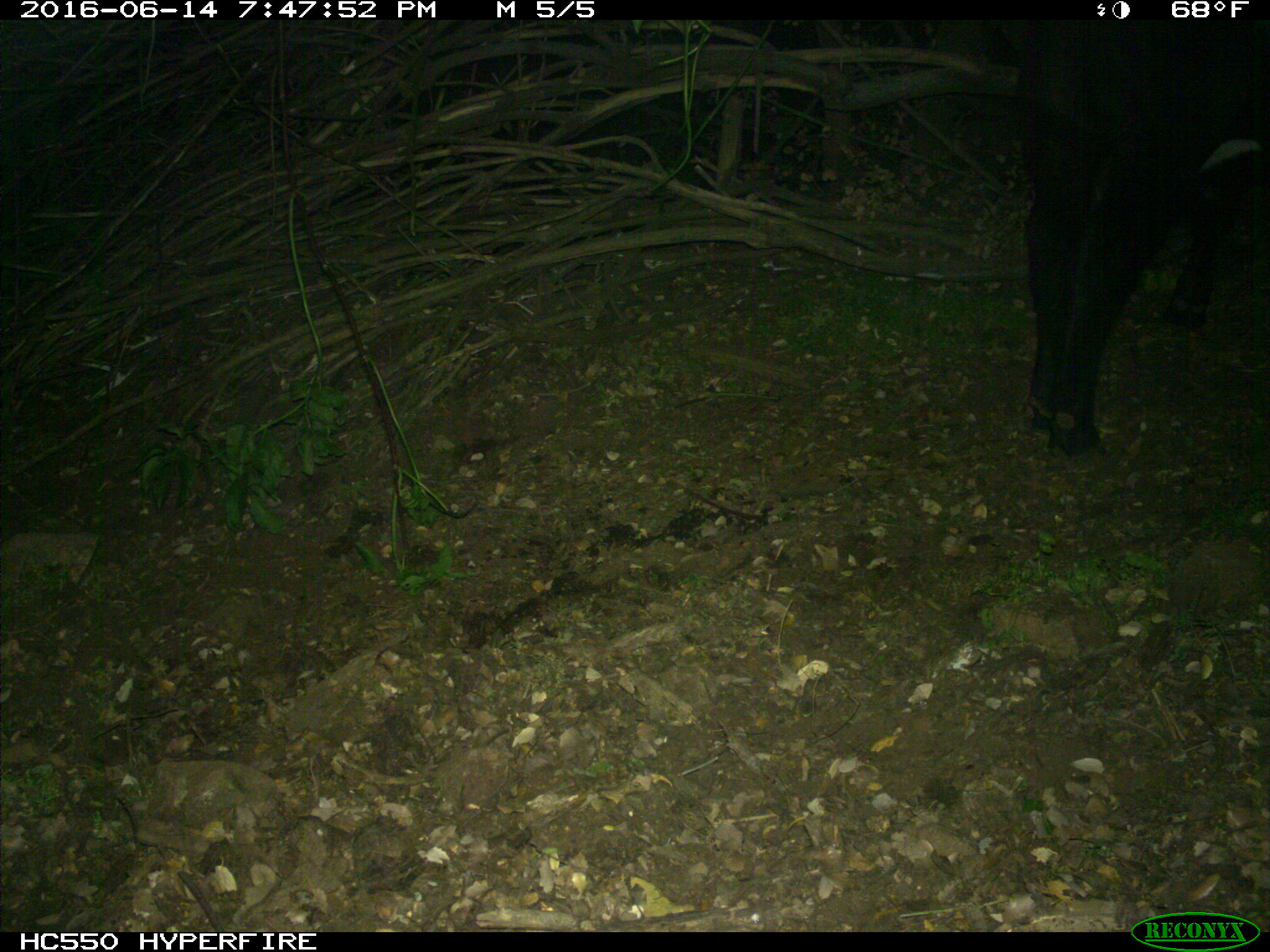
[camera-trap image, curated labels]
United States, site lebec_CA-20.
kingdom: Animalia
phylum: Chordata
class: Mammalia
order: Artiodactyla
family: Bovidae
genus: Bos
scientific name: Bos taurus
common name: domestic cow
Bos taurus (domestic cow).